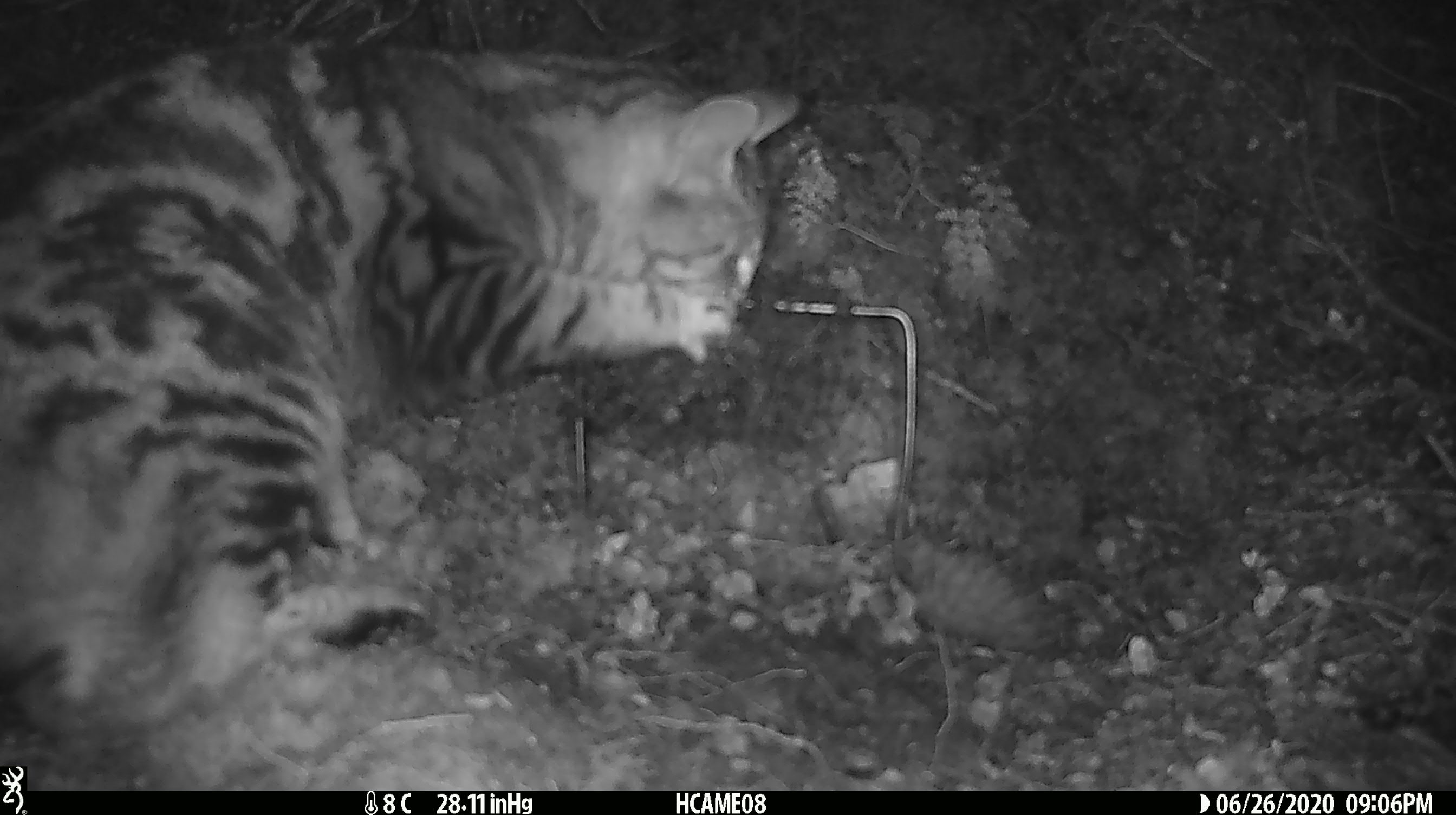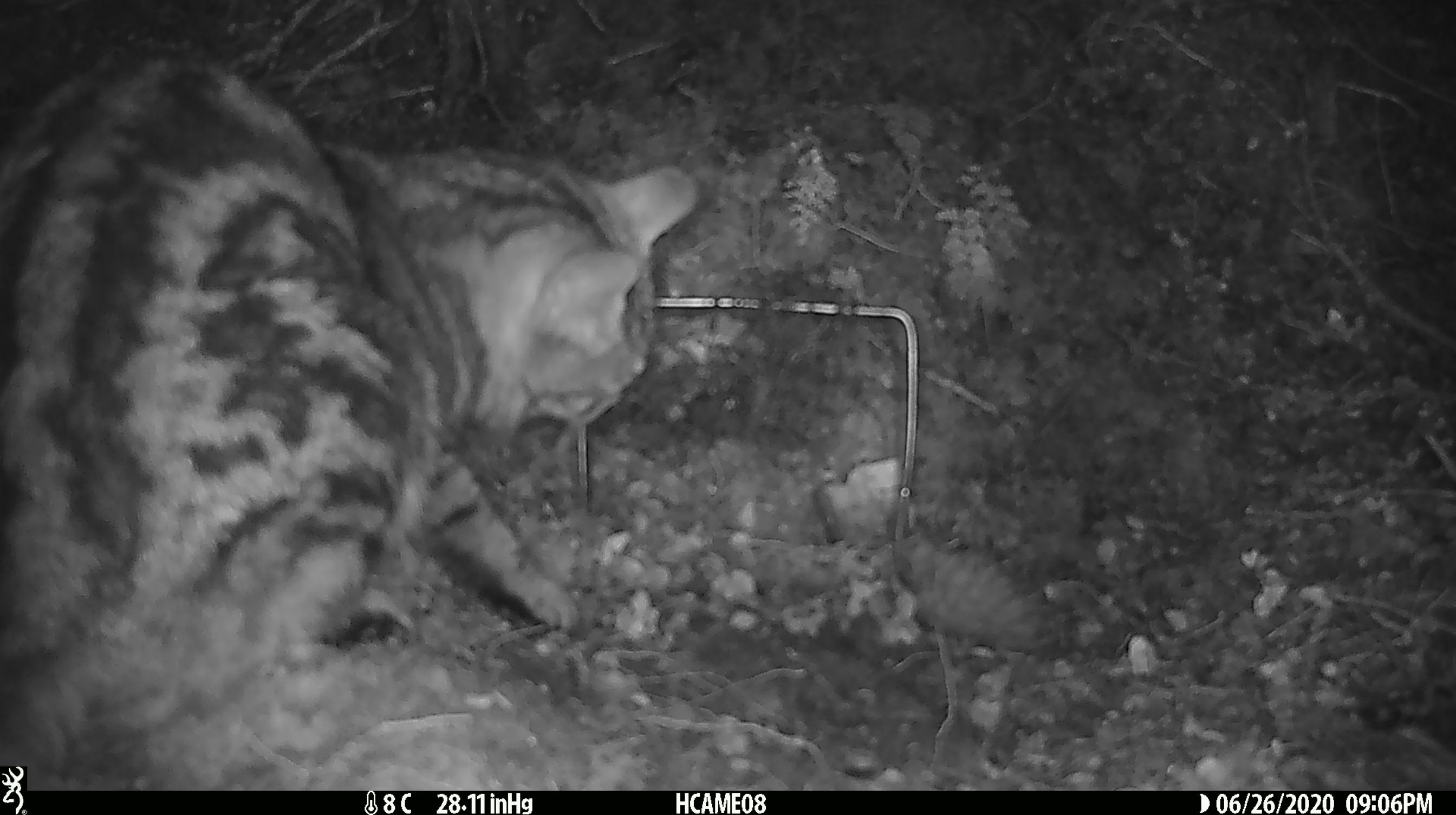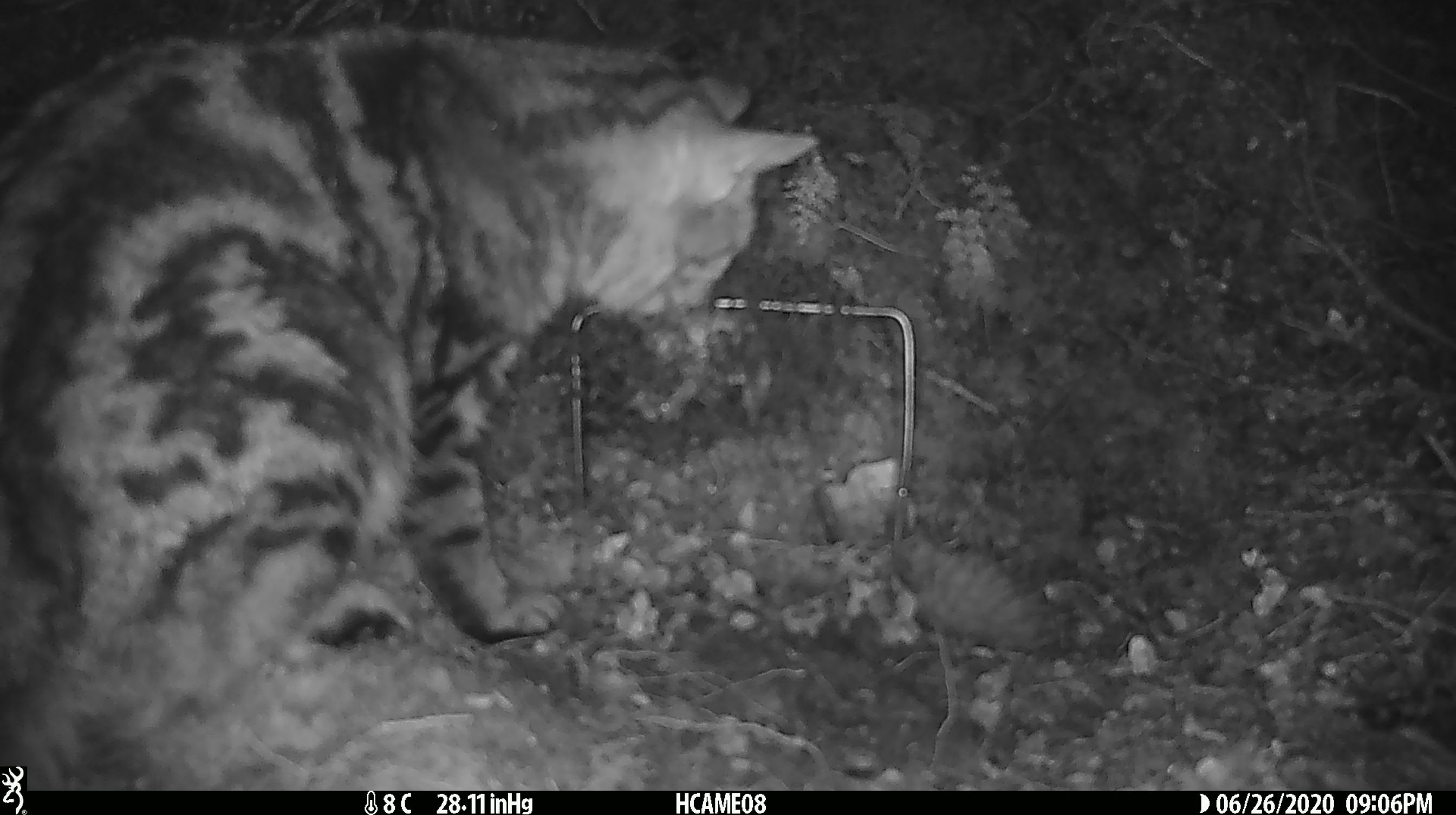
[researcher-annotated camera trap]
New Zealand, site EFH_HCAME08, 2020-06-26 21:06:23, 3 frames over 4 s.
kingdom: Animalia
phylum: Chordata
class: Mammalia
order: Carnivora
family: Felidae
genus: Felis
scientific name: Felis catus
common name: domestic cat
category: cat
Cat (domestic cat) (Felis catus).